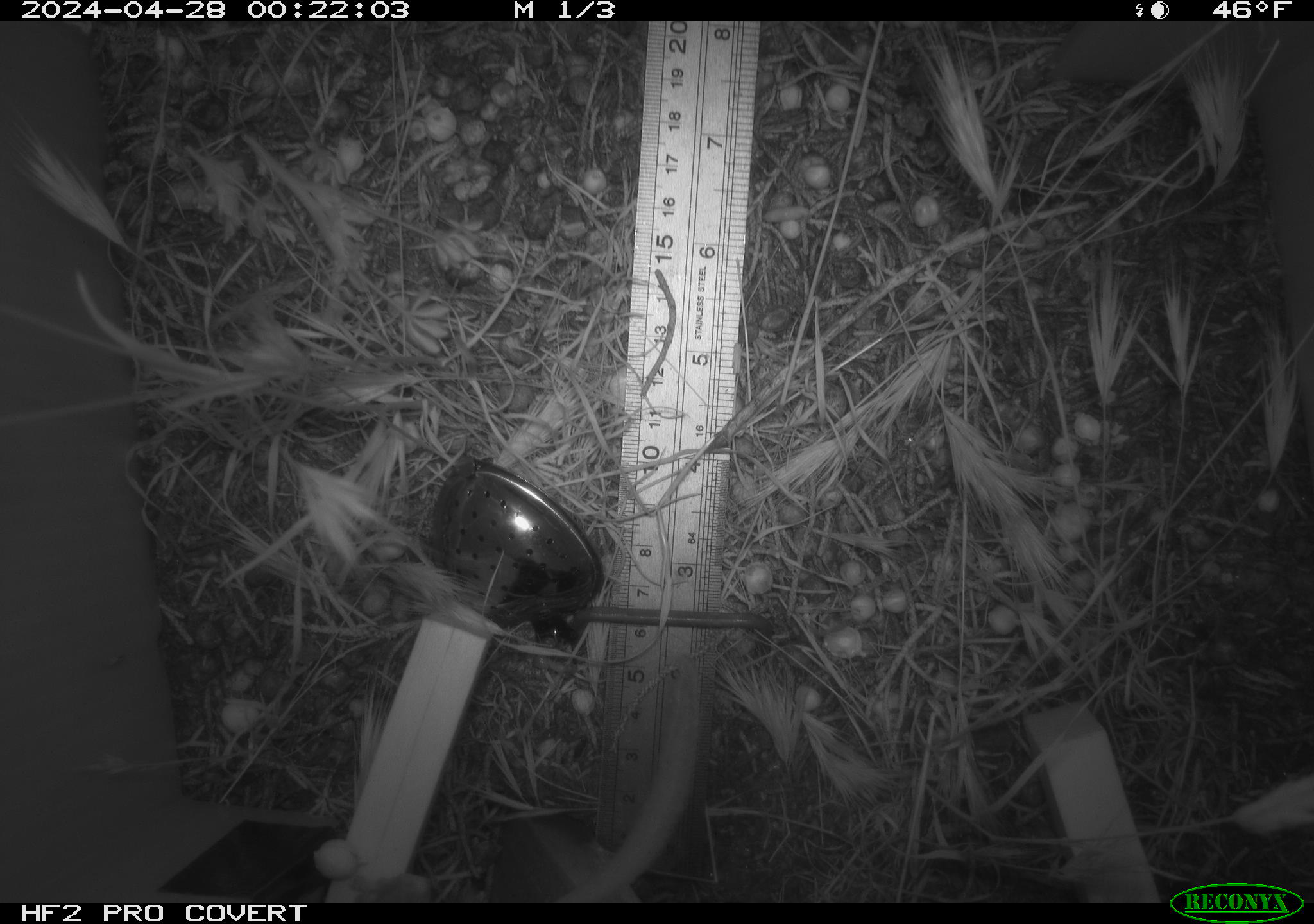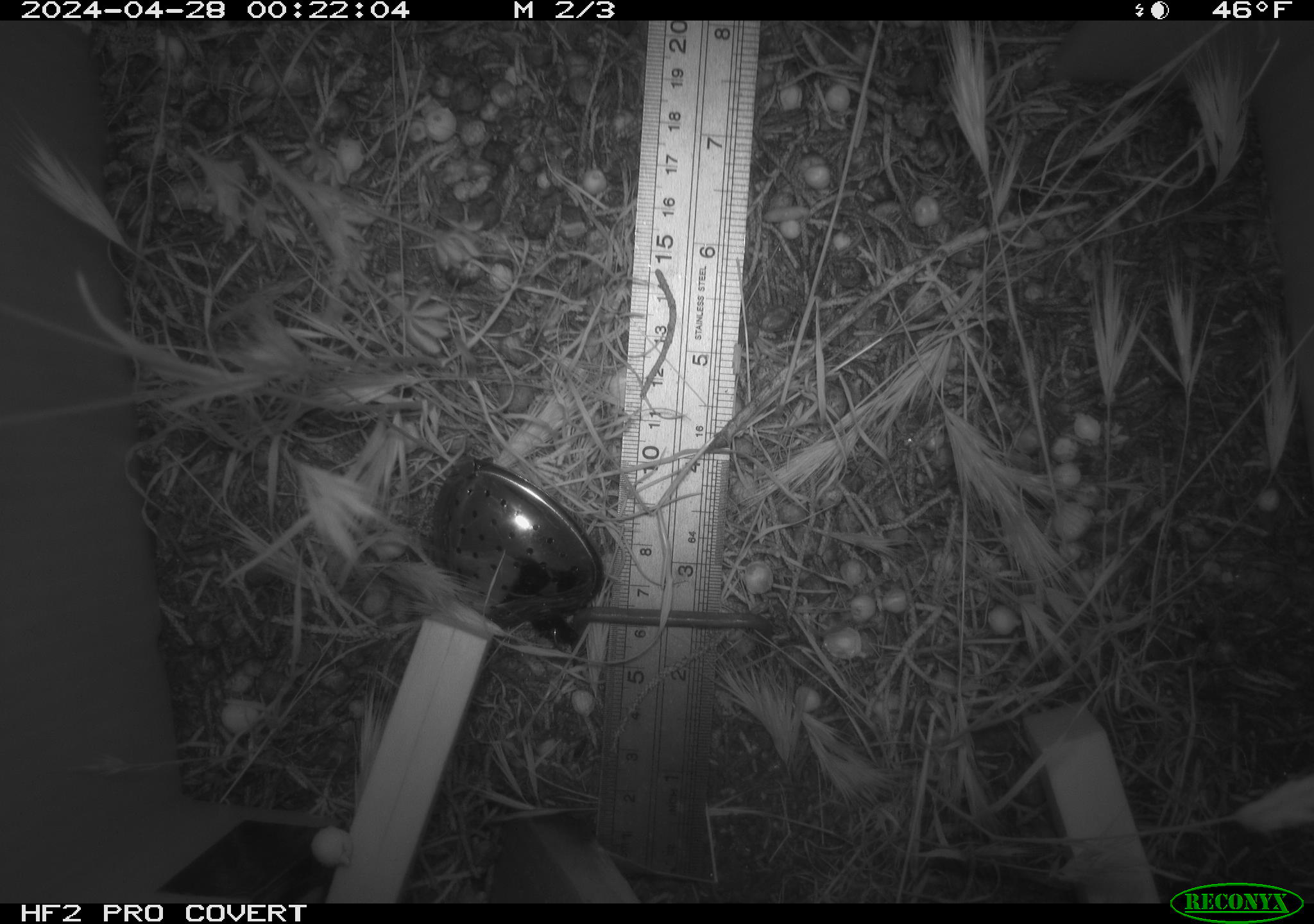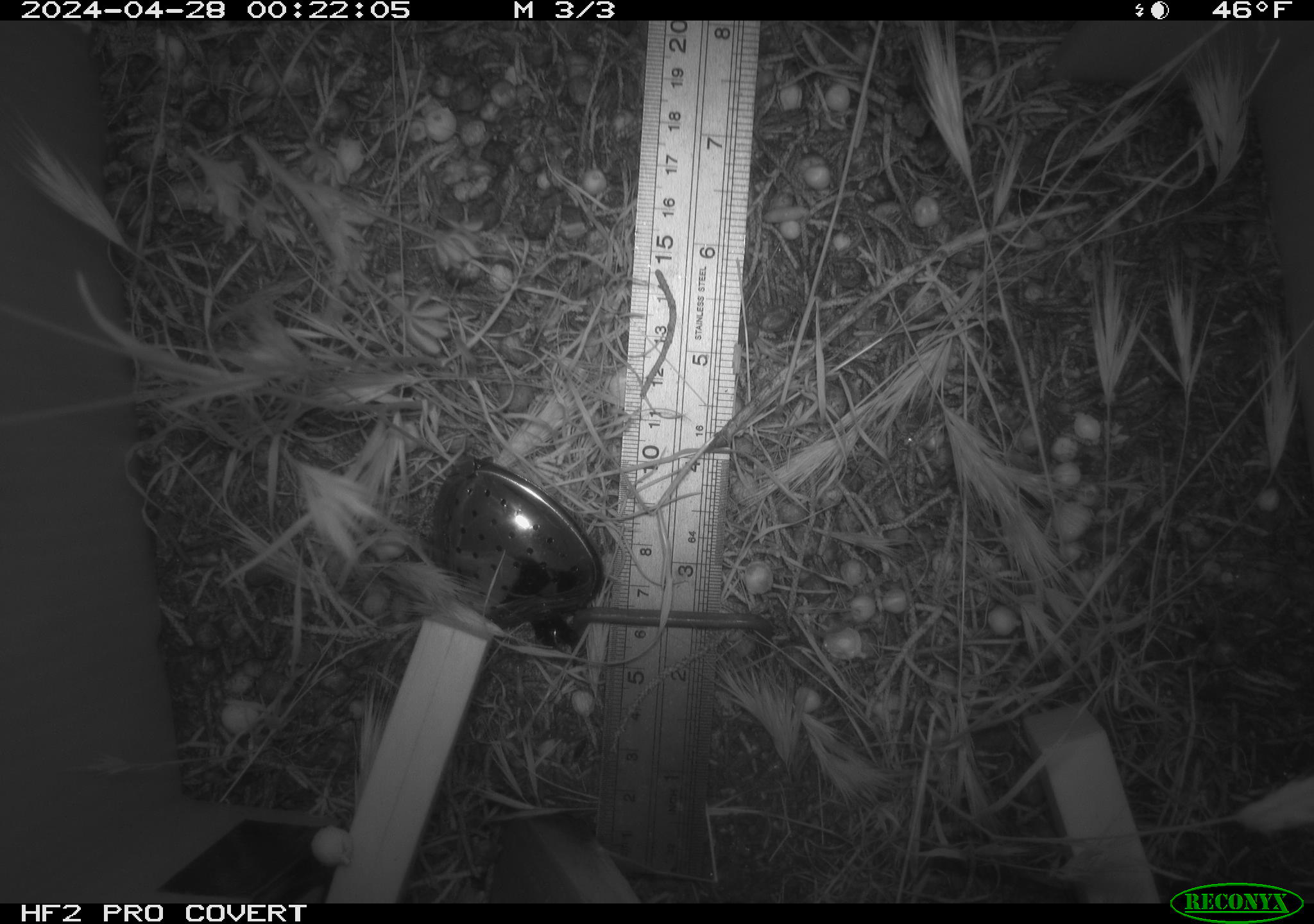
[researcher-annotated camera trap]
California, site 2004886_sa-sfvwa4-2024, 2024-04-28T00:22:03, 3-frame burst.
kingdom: Animalia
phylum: Chordata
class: Mammalia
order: Rodentia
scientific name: Rodentia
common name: mouse species